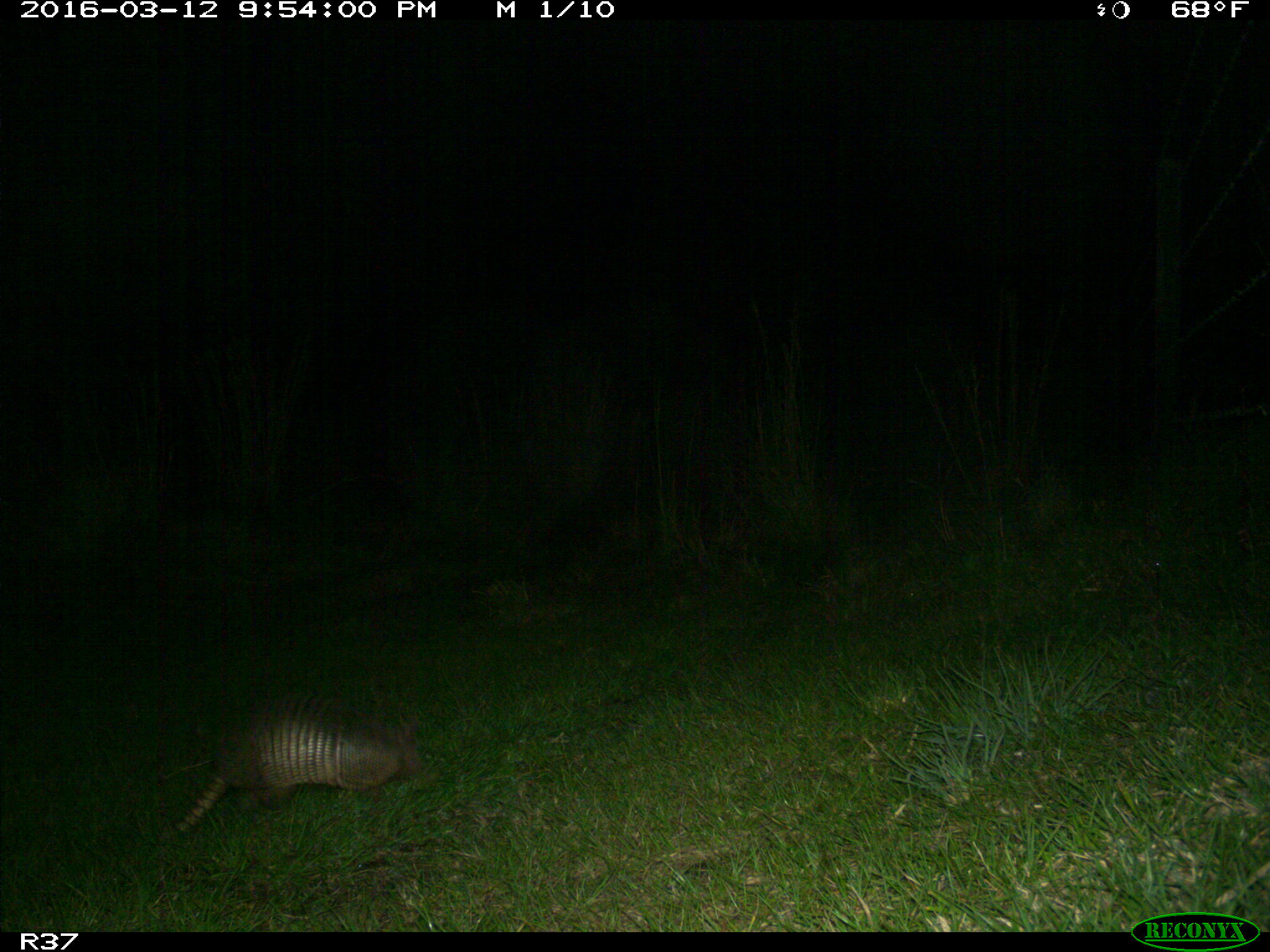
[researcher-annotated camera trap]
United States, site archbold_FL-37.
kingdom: Animalia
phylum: Chordata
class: Mammalia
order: Cingulata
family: Dasypodidae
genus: Dasypus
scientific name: Dasypus novemcinctus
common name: nine-banded armadillo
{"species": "Dasypus novemcinctus (nine-banded armadillo)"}